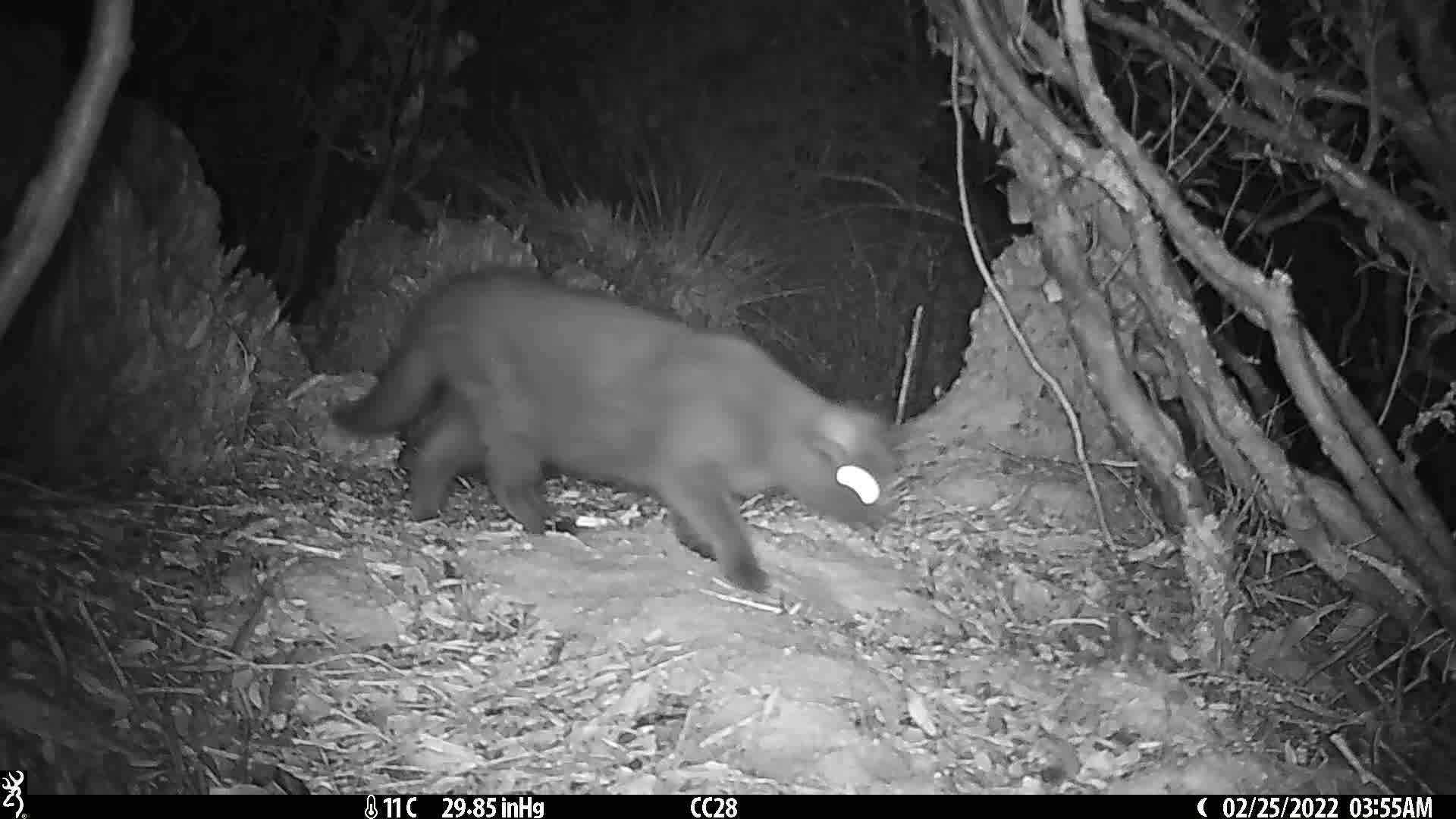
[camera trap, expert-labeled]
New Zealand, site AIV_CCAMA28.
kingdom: Animalia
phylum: Chordata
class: Mammalia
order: Carnivora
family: Felidae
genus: Felis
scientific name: Felis catus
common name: domestic cat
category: cat